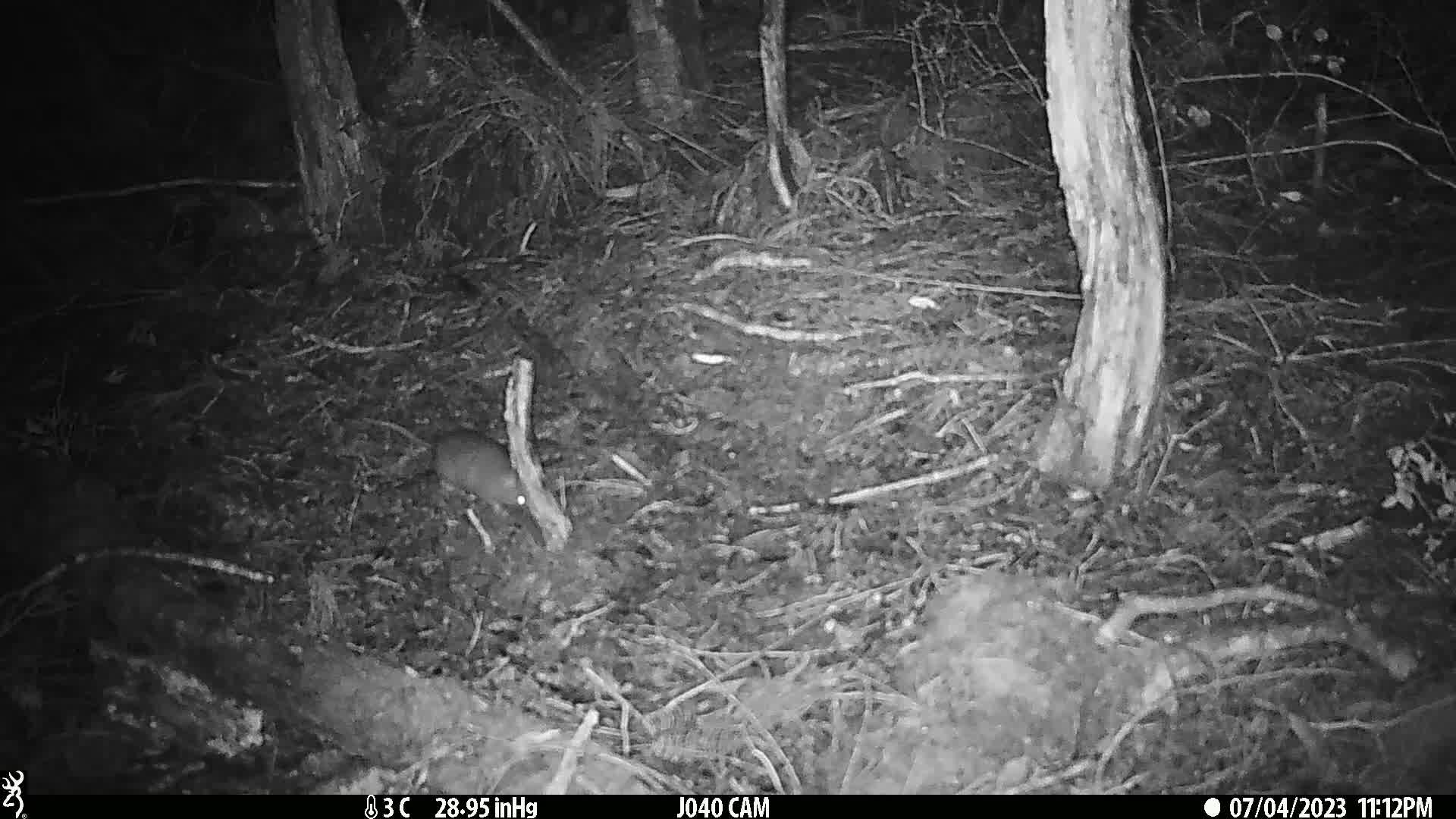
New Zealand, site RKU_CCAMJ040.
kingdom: Animalia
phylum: Chordata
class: Mammalia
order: Rodentia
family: Muridae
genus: Rattus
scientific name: Rattus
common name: rat